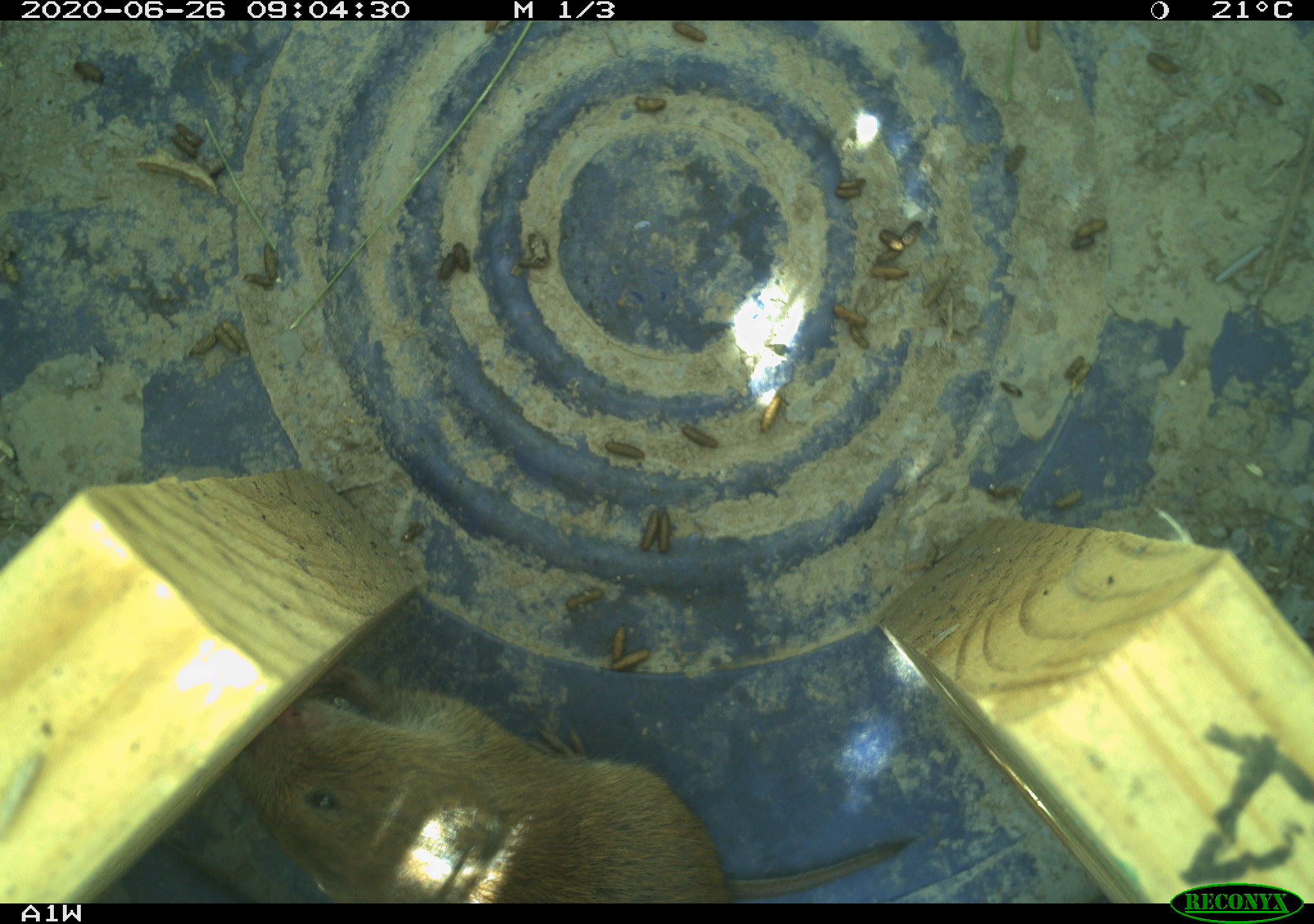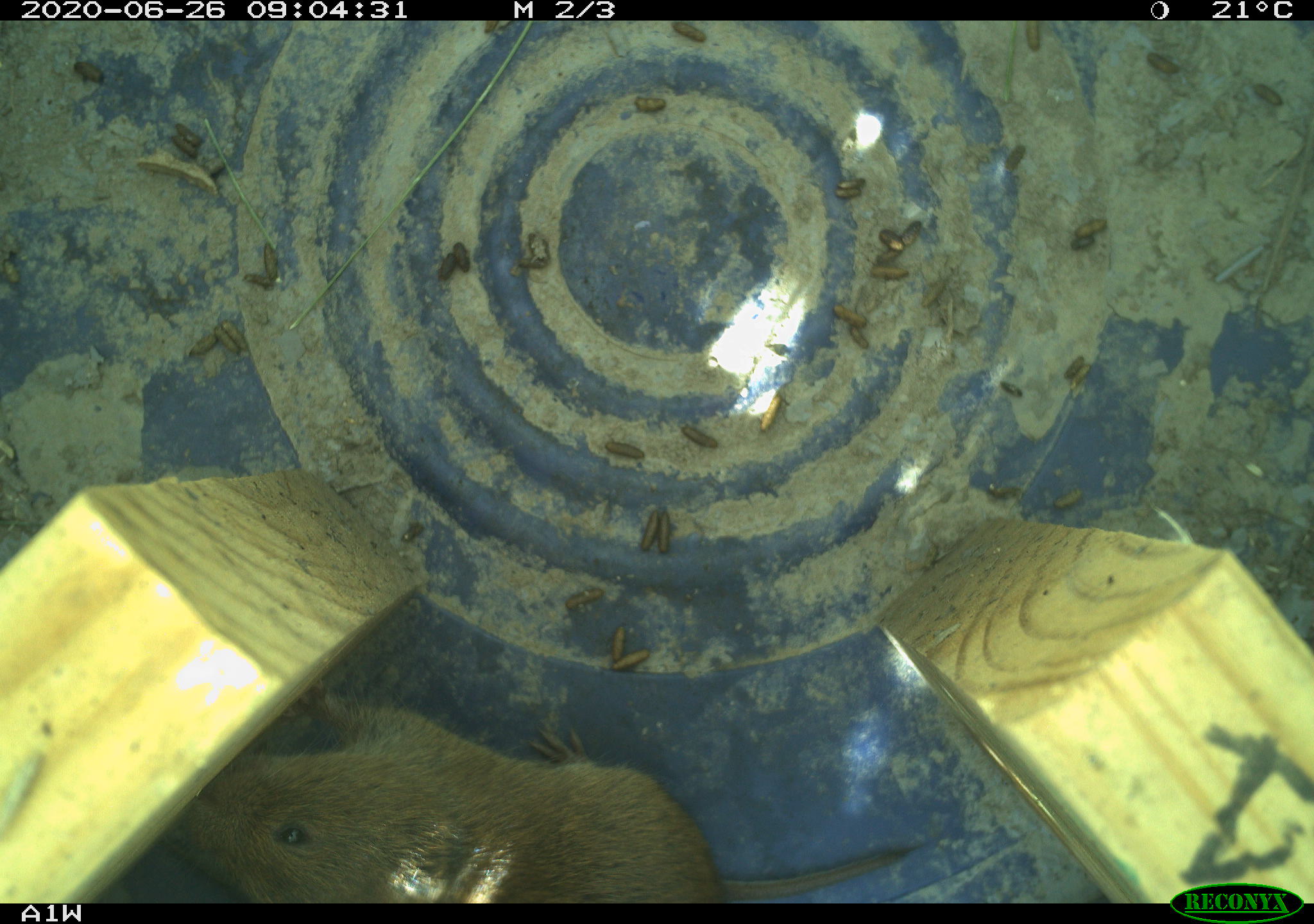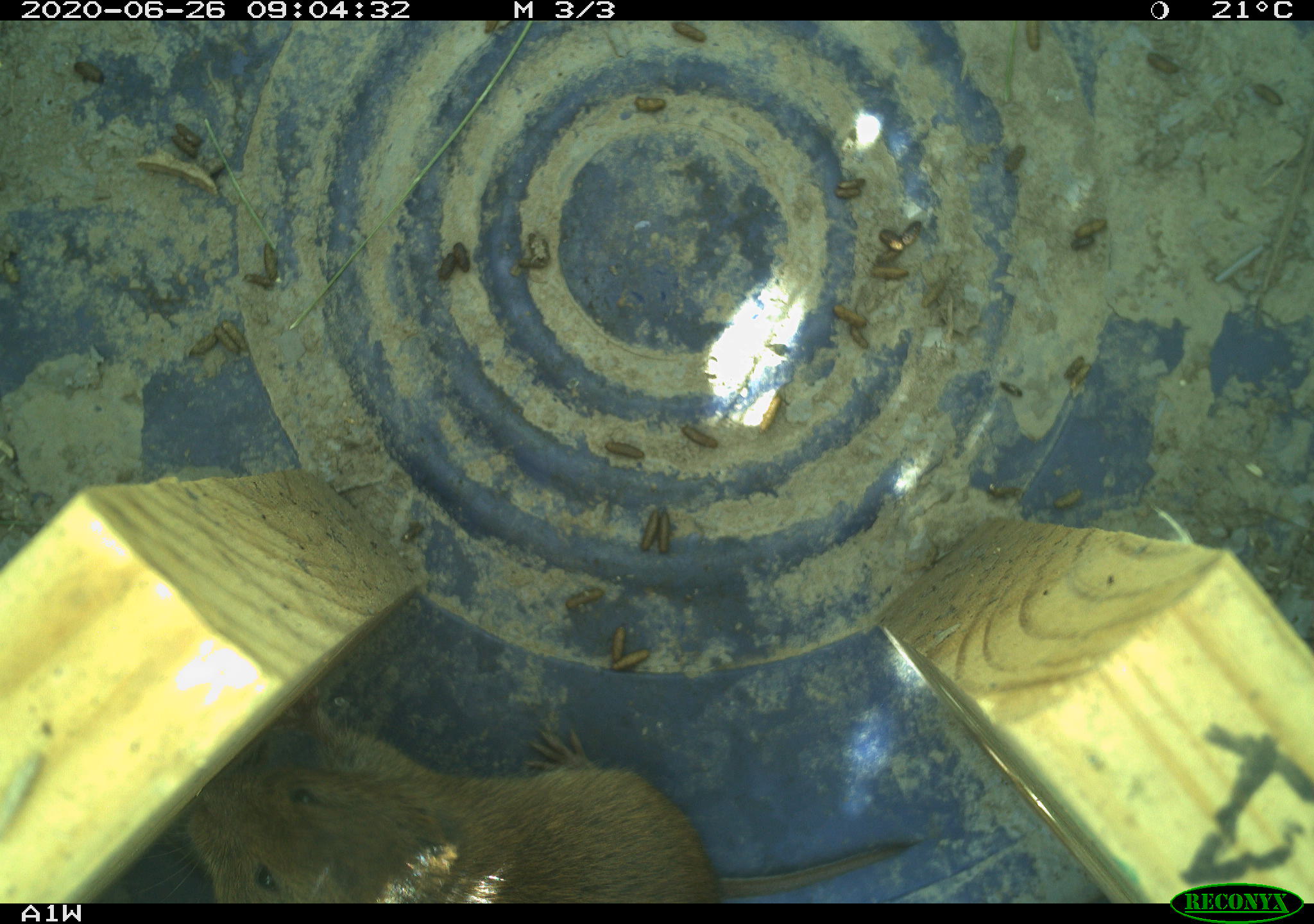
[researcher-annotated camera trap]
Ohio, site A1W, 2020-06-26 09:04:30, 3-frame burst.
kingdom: Animalia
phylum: Chordata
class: Mammalia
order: Rodentia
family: Cricetidae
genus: Microtus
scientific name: Microtus pennsylvanicus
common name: meadow vole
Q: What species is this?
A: Meadow vole (Microtus pennsylvanicus).